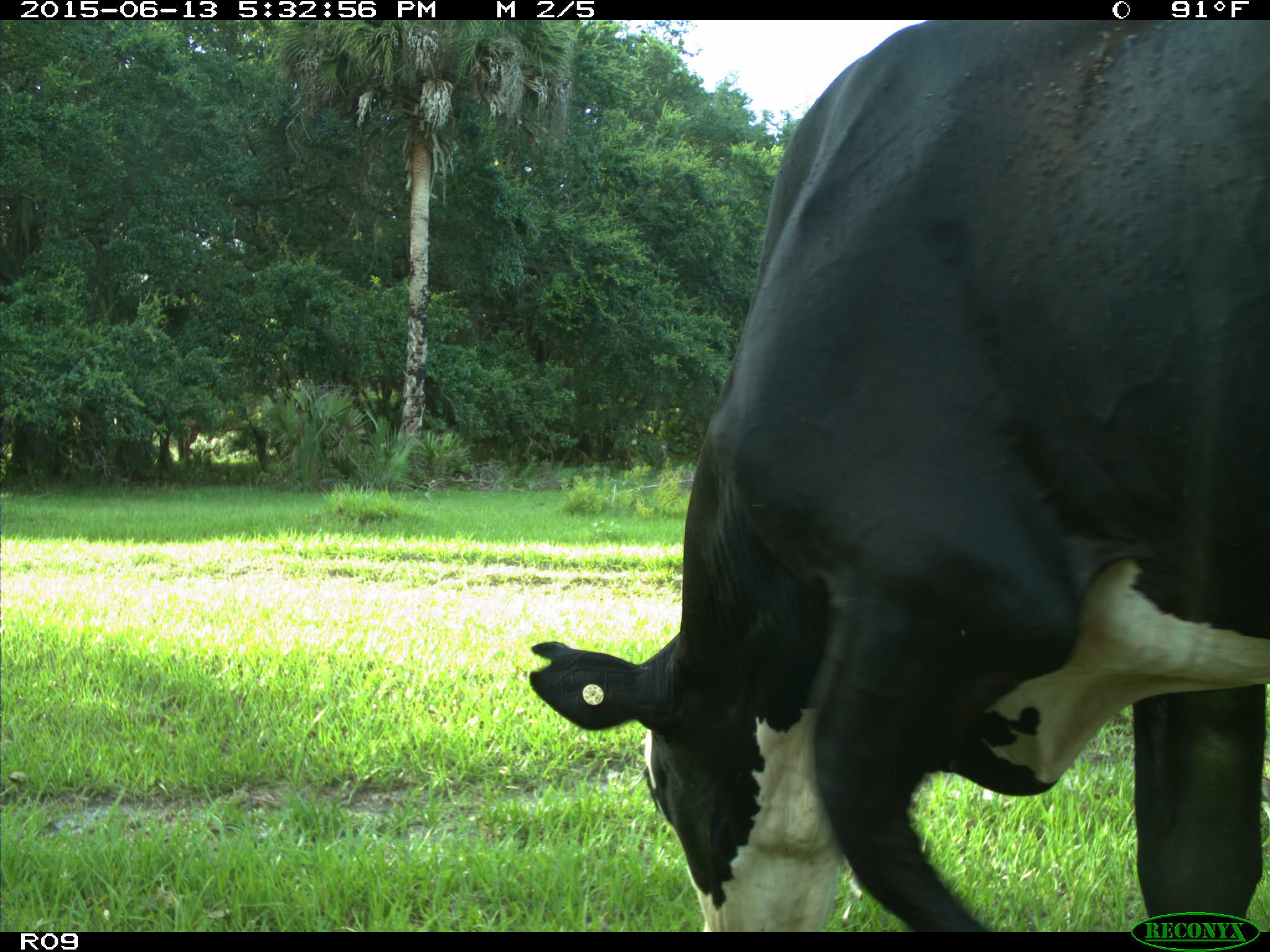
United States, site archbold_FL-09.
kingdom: Animalia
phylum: Chordata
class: Mammalia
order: Artiodactyla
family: Bovidae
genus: Bos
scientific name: Bos taurus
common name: domestic cow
Bos taurus (domestic cow).